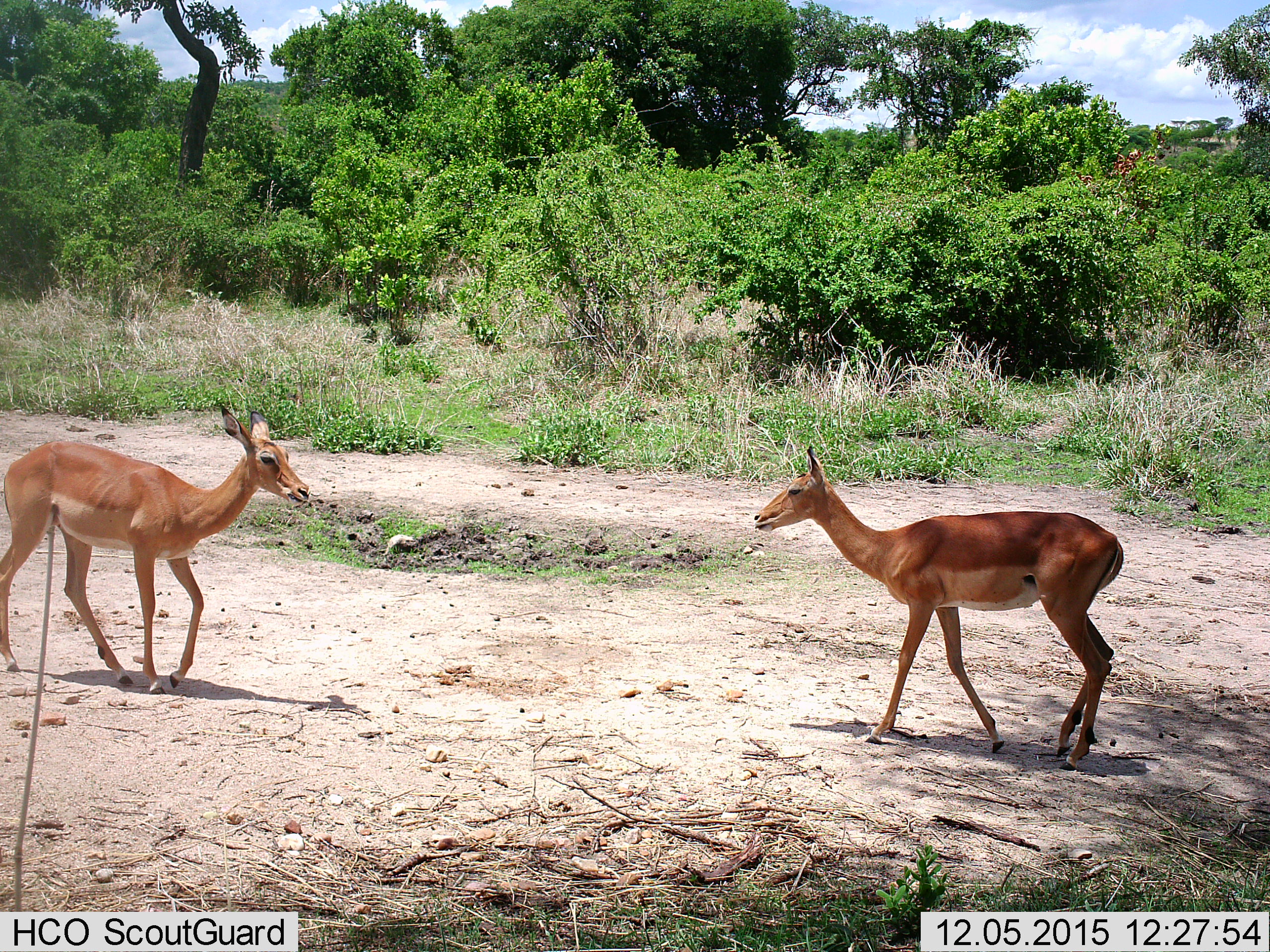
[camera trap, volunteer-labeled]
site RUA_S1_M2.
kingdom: Animalia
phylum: Chordata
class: Mammalia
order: Artiodactyla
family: Bovidae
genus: Aepyceros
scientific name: Aepyceros melampus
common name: impala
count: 2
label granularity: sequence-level